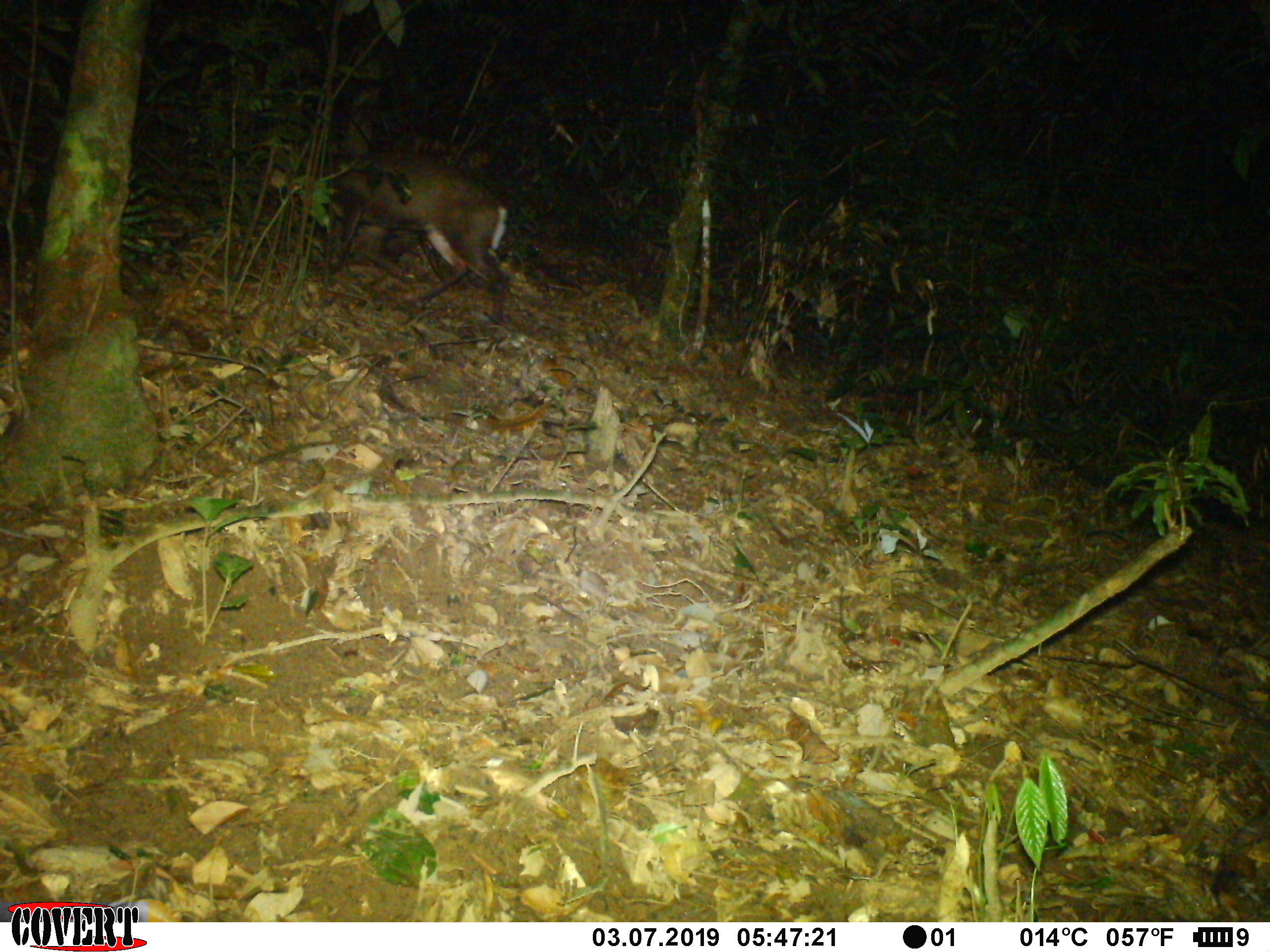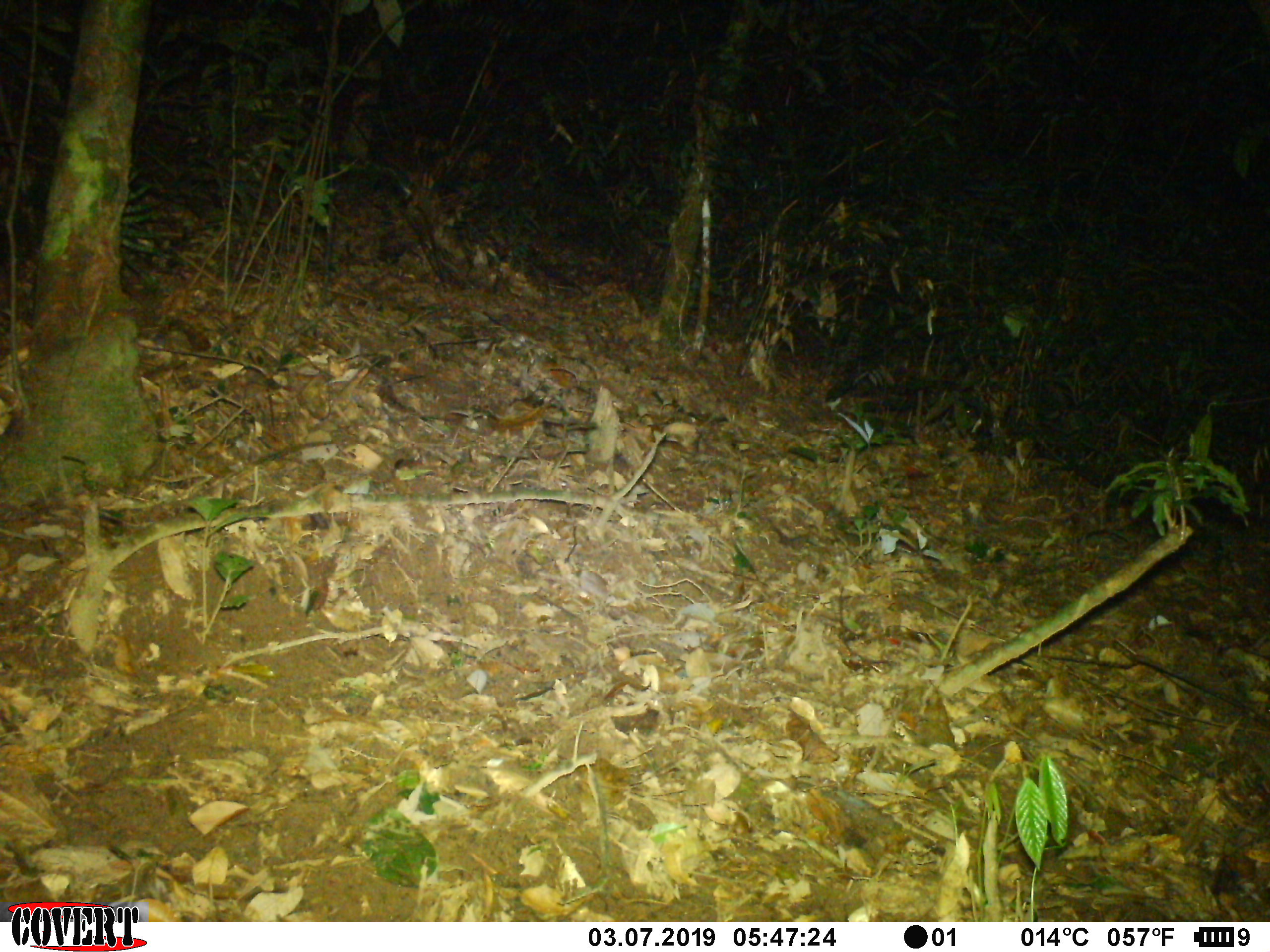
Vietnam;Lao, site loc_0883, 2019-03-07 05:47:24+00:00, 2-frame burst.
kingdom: Animalia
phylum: Chordata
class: Mammalia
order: Artiodactyla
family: Cervidae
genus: Muntiacus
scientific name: Muntiacus rooseveltorum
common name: roosevelt's muntjac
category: roosevelts muntjac group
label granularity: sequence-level